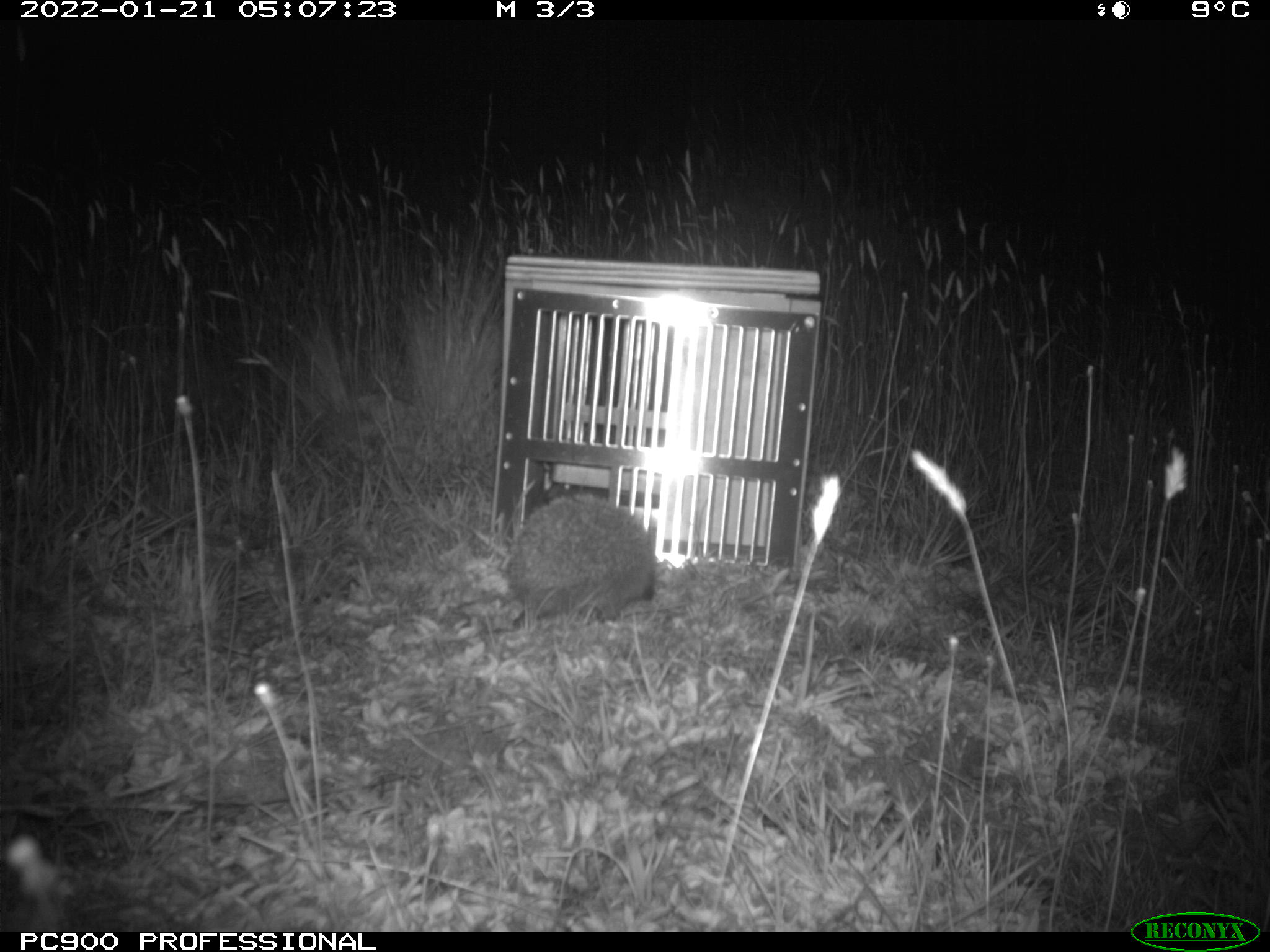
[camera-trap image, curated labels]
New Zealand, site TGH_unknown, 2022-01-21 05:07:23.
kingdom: Animalia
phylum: Chordata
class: Mammalia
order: Eulipotyphla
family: Erinaceidae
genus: Erinaceus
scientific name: Erinaceus europaeus europaeus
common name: european hedgehog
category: hedgehog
Hedgehog (european hedgehog) (Erinaceus europaeus europaeus).